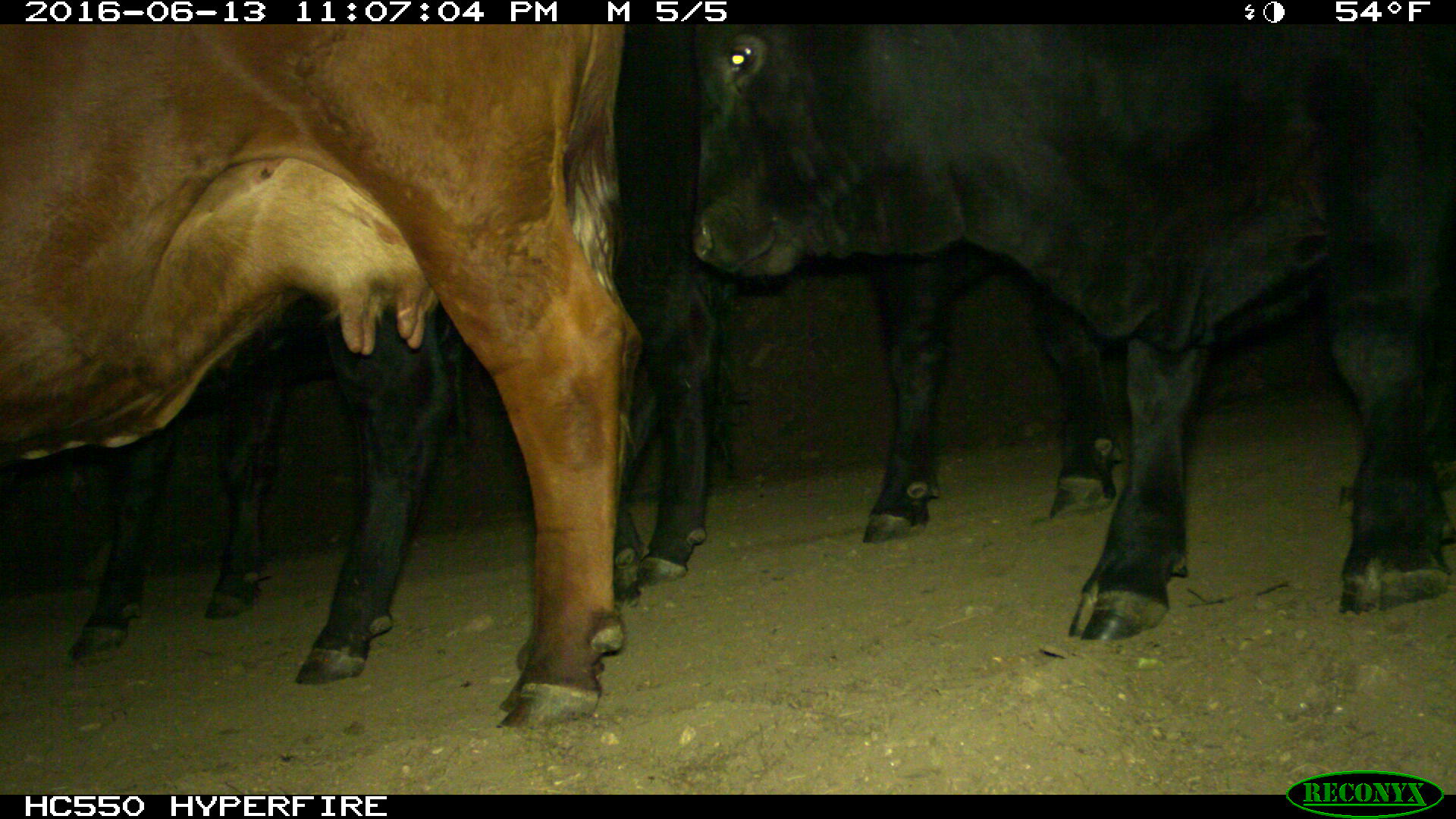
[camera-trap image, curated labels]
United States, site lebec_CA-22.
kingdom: Animalia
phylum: Chordata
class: Mammalia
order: Artiodactyla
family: Bovidae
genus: Bos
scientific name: Bos taurus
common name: domestic cow